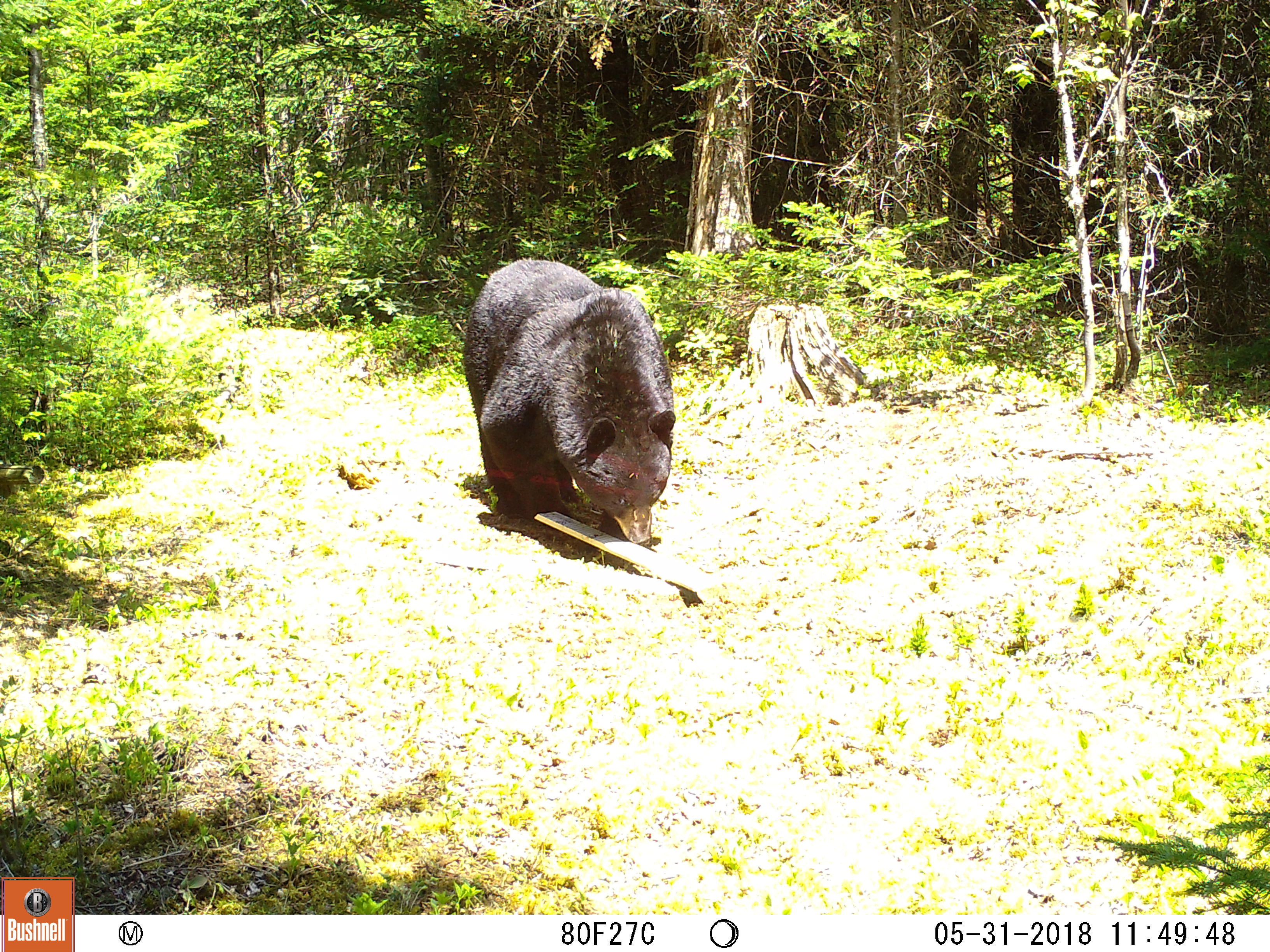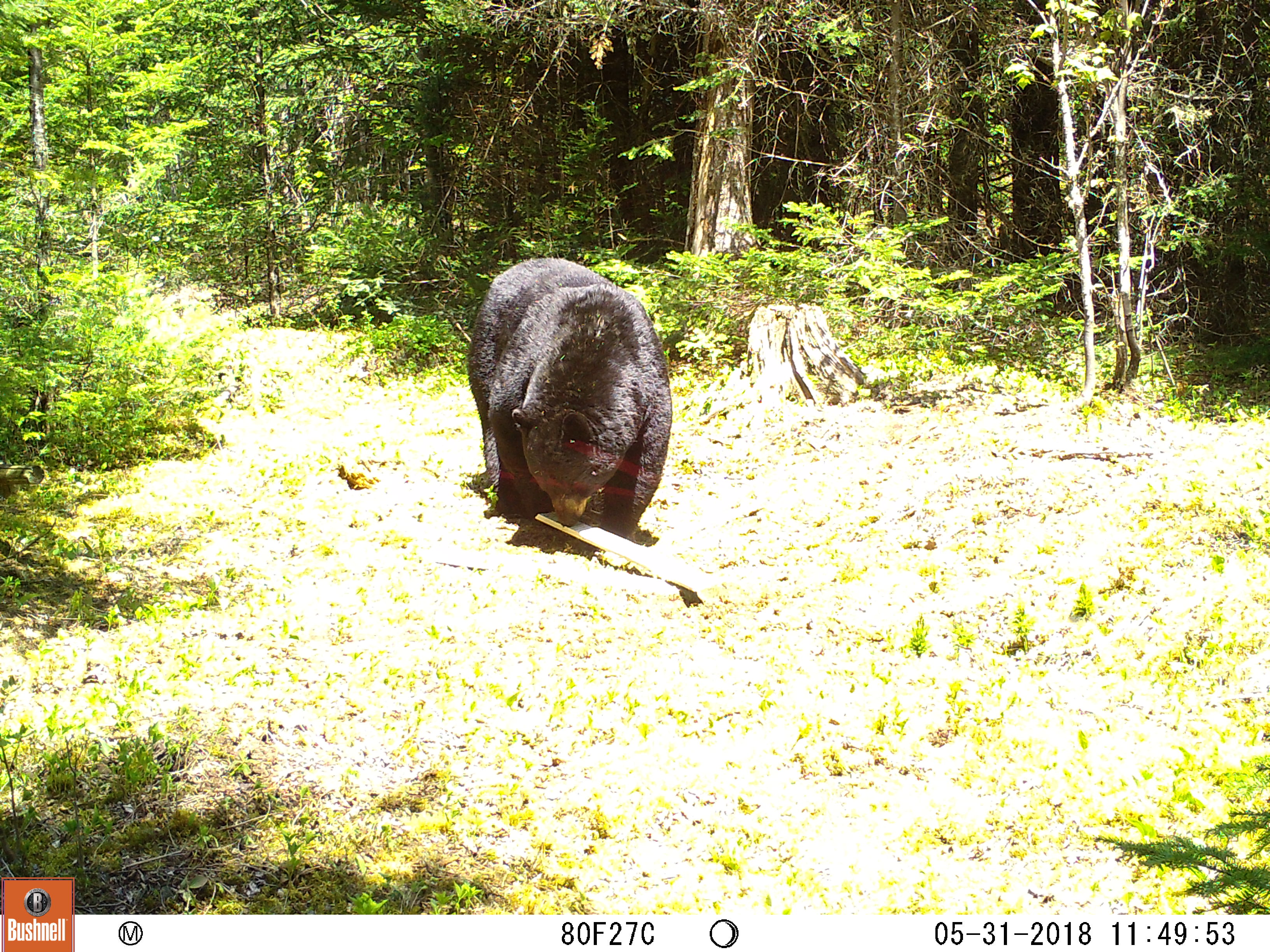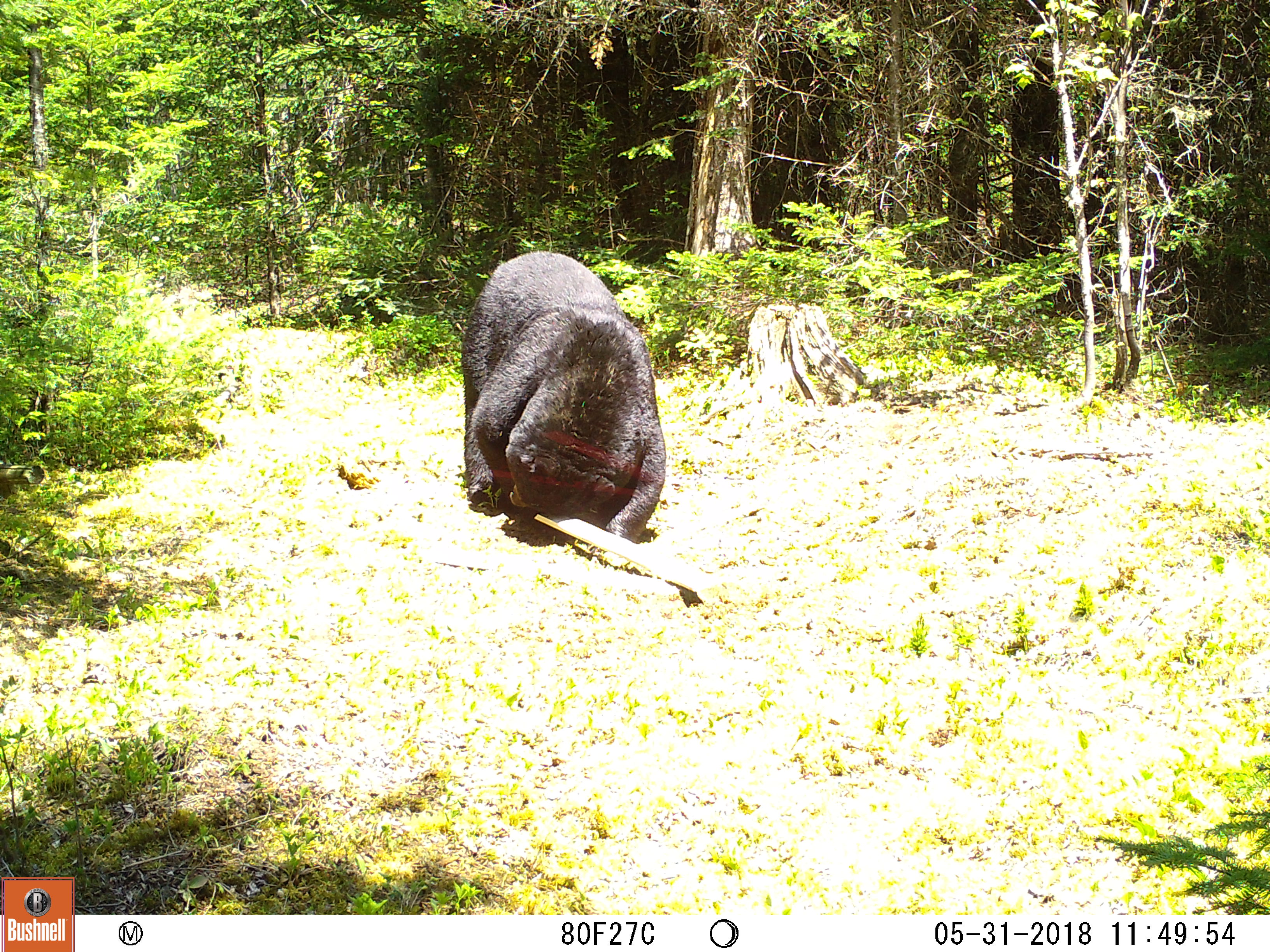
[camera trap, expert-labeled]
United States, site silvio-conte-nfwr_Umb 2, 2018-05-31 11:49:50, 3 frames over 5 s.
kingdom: Animalia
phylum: Chordata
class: Mammalia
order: Carnivora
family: Ursidae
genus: Ursus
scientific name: Ursus americanus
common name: black bear